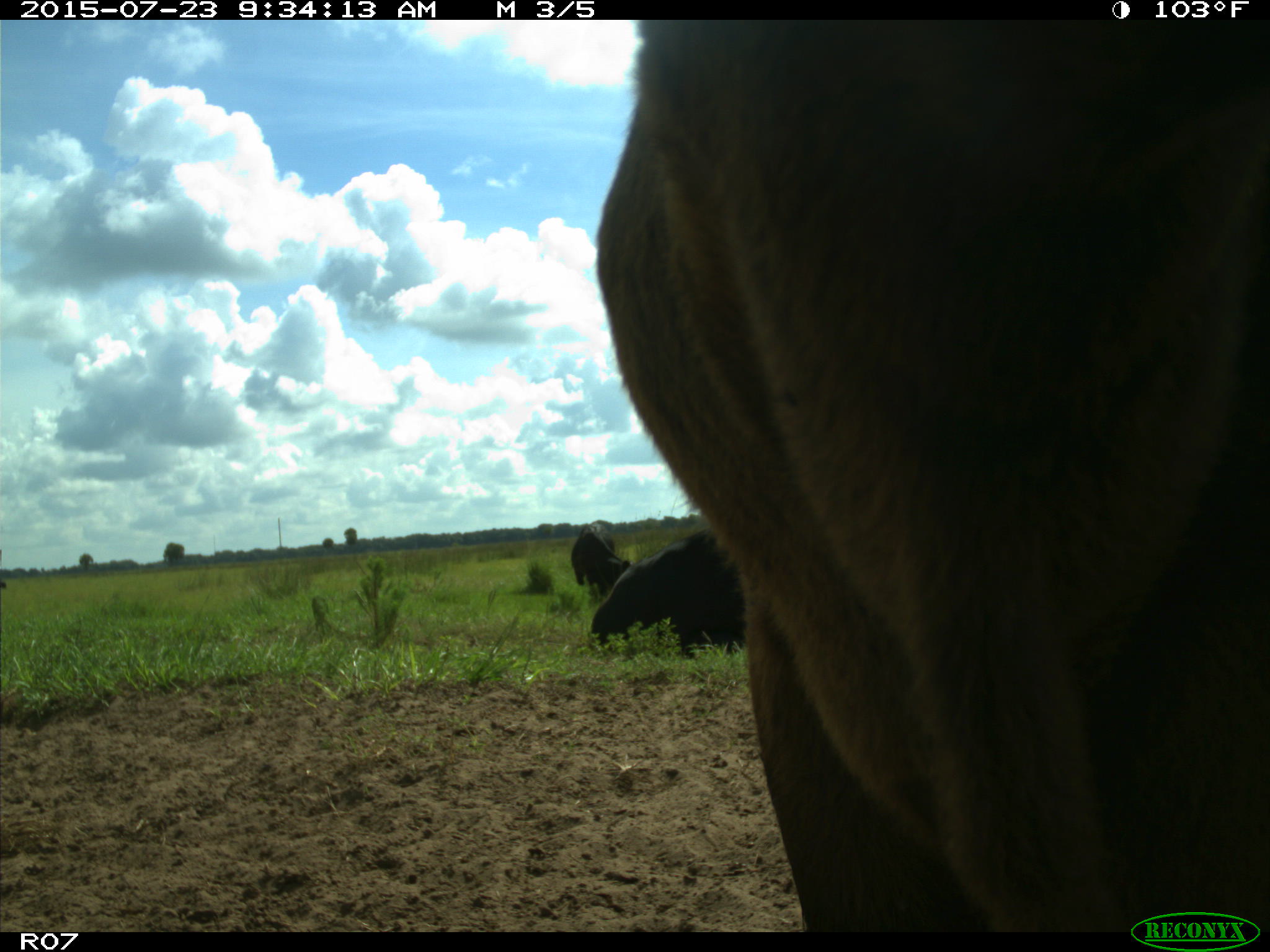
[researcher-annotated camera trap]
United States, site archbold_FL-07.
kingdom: Animalia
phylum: Chordata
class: Mammalia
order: Artiodactyla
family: Bovidae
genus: Bos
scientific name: Bos taurus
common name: domestic cow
Bos taurus (domestic cow).